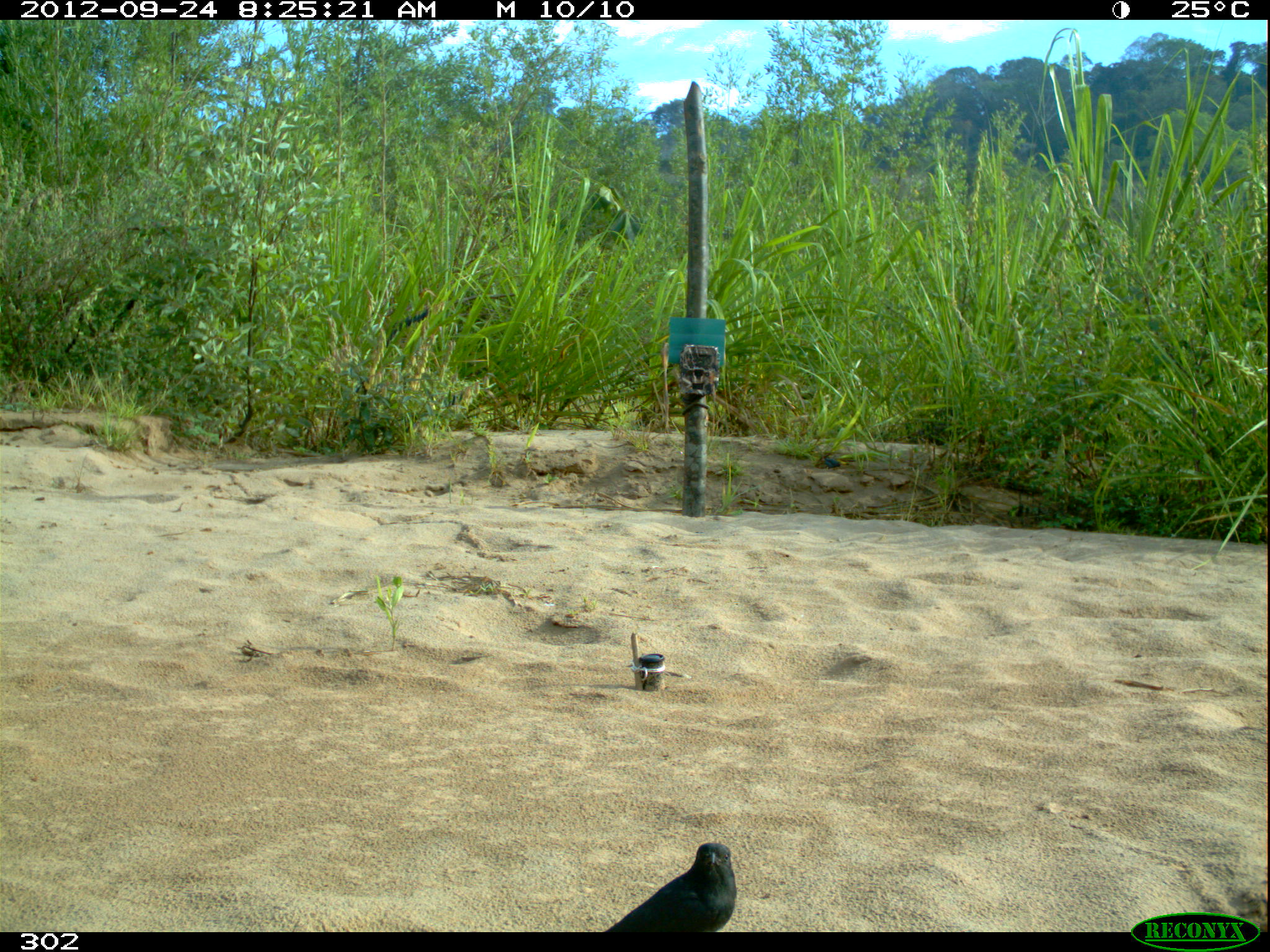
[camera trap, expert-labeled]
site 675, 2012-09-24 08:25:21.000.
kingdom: Animalia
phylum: Chordata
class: Aves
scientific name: Aves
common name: bird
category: unknown bird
Unknown bird (bird) (Aves).